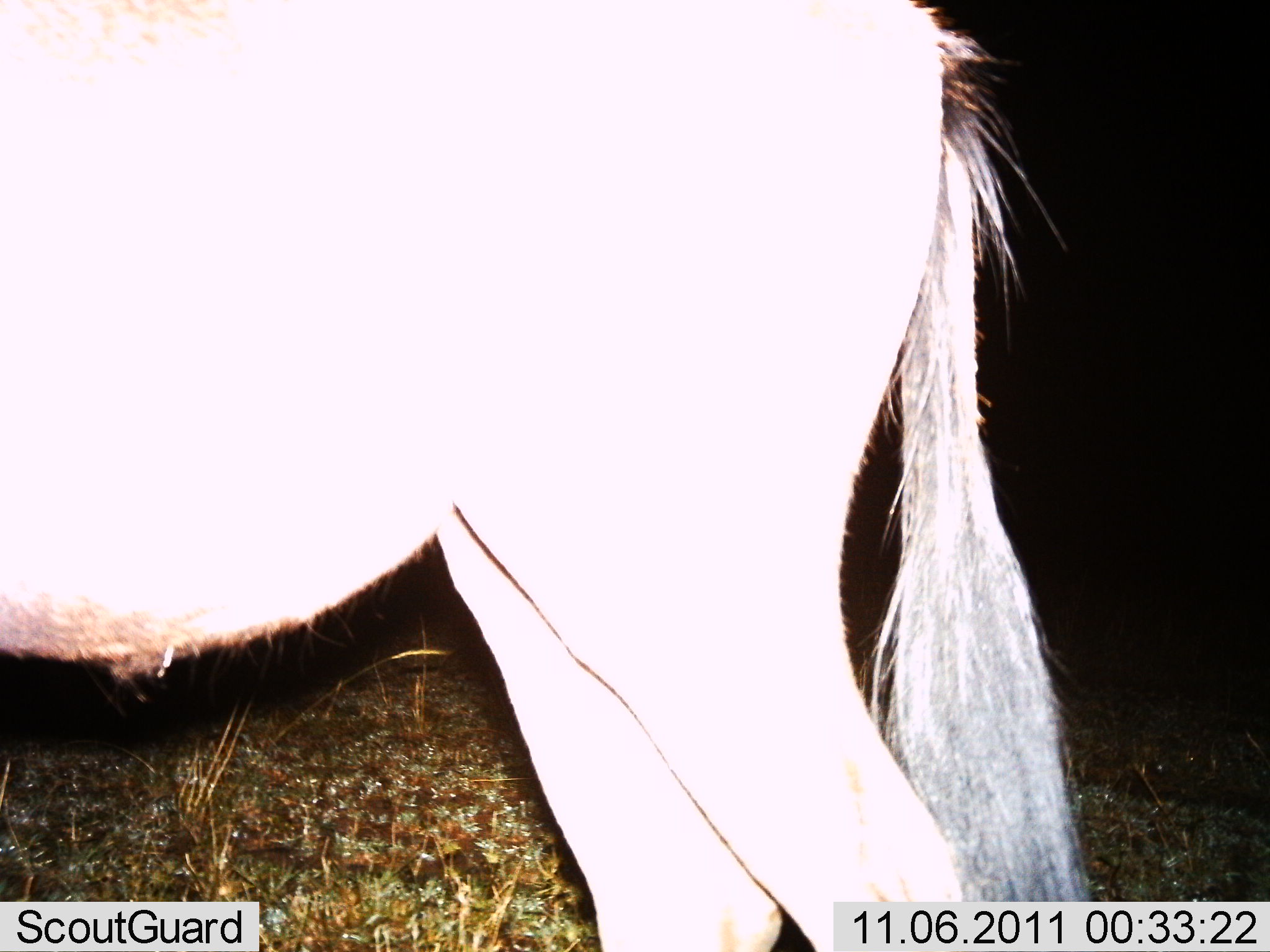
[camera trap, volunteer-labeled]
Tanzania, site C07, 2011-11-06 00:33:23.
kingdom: Animalia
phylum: Chordata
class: Mammalia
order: Artiodactyla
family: Bovidae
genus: Connochaetes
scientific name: Connochaetes taurinus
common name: blue wildebeest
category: wildebeest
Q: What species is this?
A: Wildebeest (blue wildebeest) (Connochaetes taurinus).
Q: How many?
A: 1.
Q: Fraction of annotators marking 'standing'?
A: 100%.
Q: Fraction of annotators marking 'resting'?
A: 0%.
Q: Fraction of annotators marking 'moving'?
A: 0%.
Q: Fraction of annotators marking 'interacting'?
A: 0%.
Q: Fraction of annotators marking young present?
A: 0%.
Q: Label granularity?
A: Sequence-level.